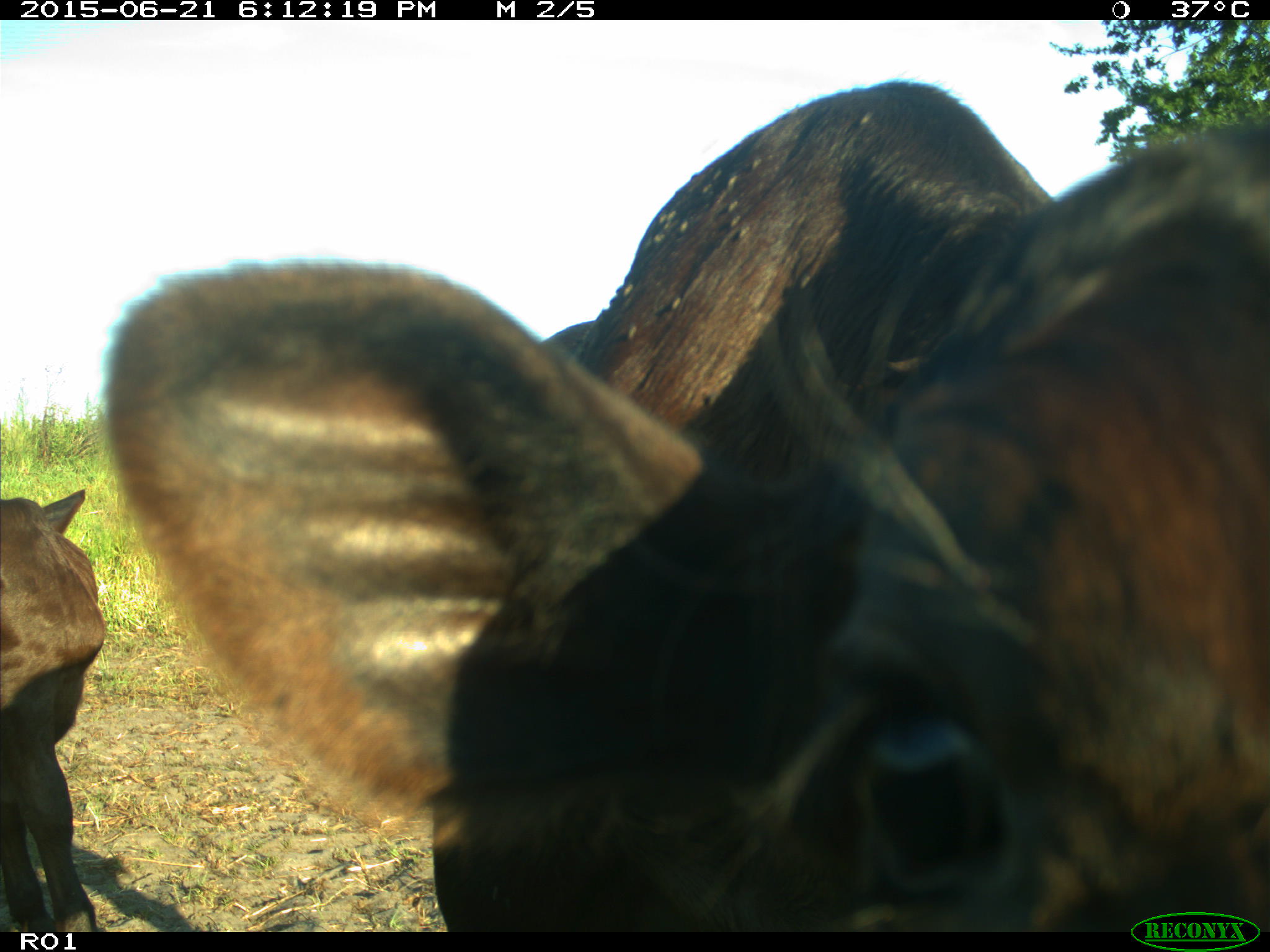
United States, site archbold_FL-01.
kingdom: Animalia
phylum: Chordata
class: Mammalia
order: Artiodactyla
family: Bovidae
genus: Bos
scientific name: Bos taurus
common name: domestic cow